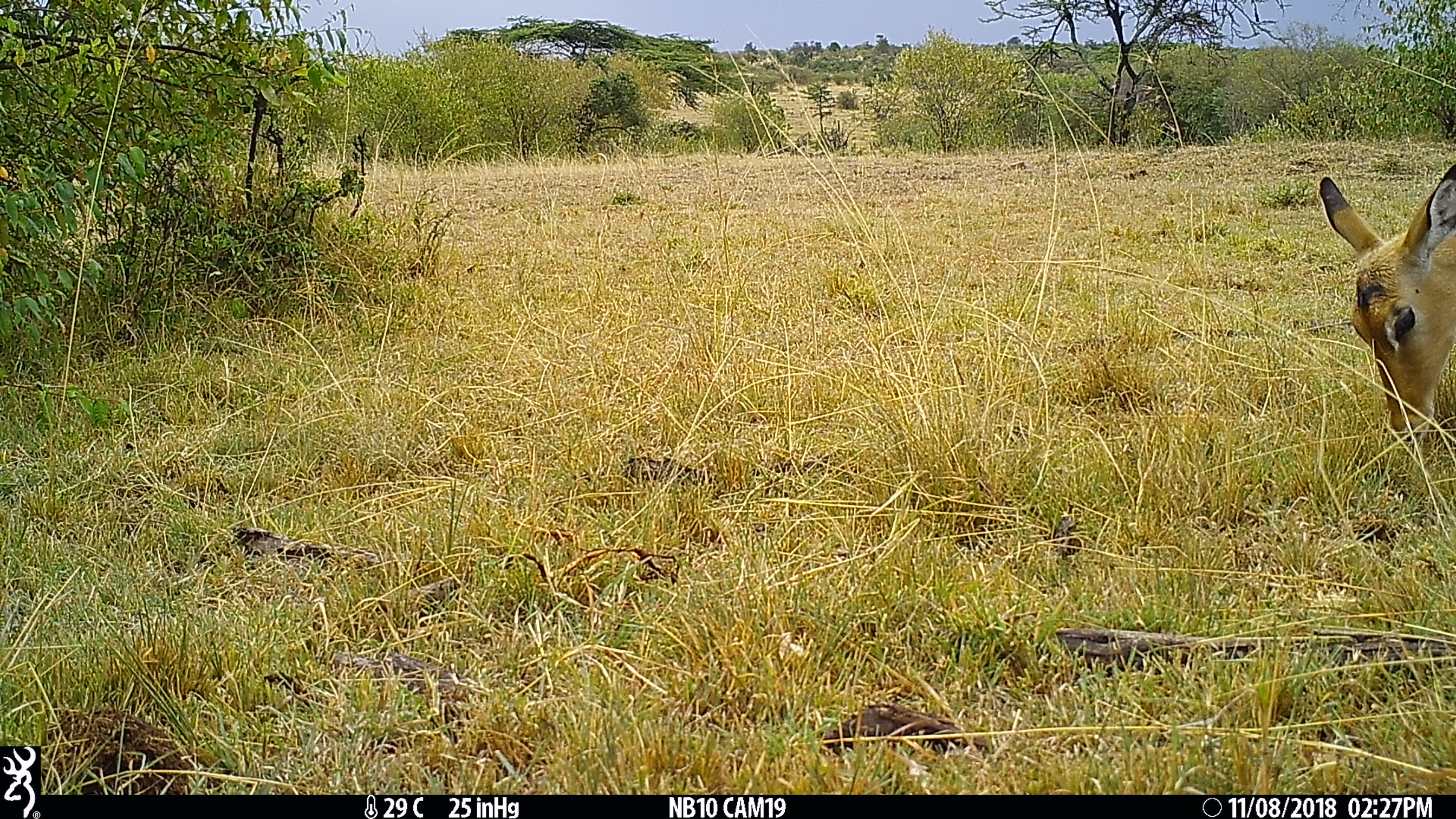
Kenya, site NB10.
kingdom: Animalia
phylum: Chordata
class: Mammalia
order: Artiodactyla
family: Bovidae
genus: Aepyceros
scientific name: Aepyceros melampus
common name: impala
Impala (Aepyceros melampus).